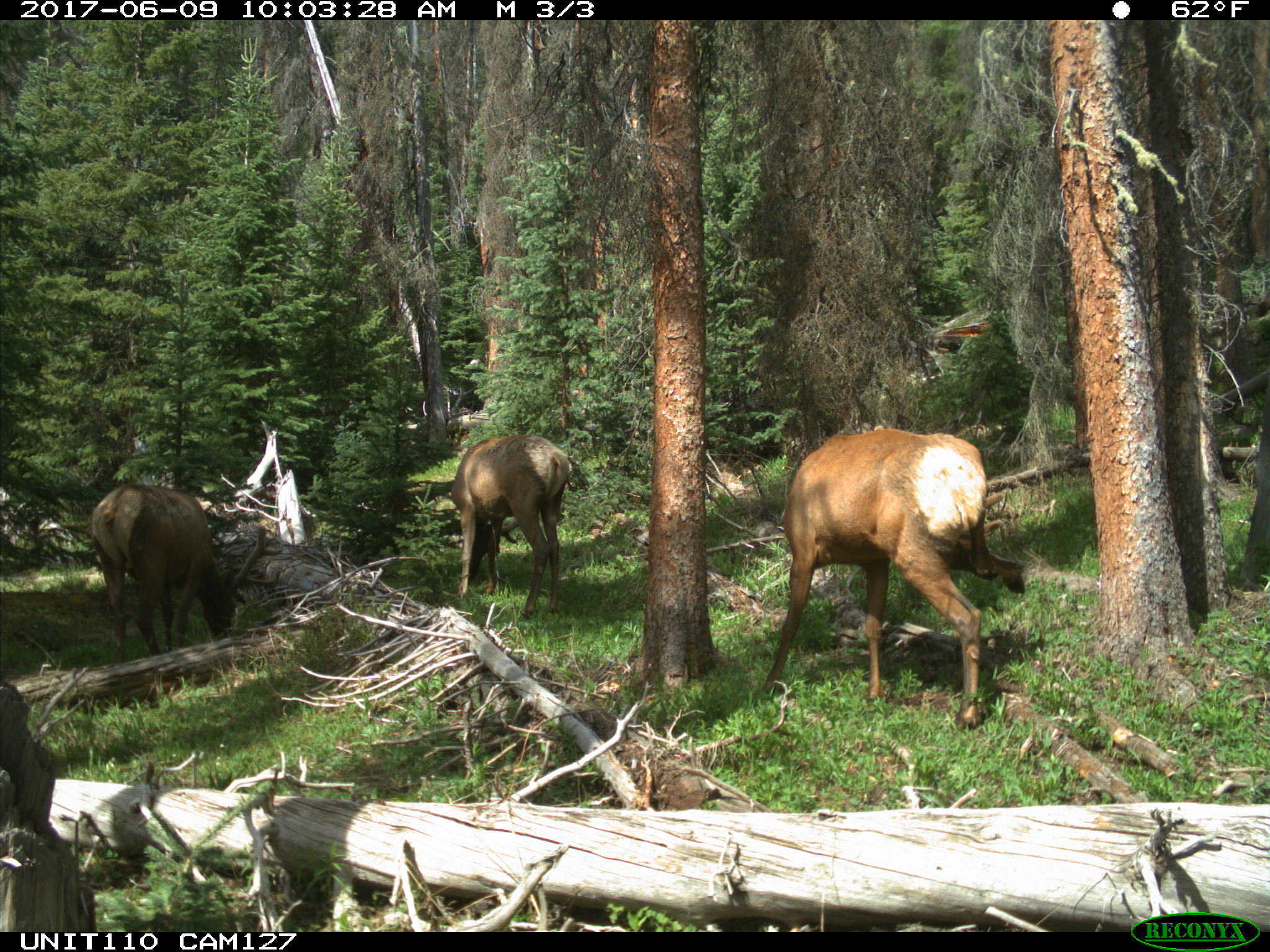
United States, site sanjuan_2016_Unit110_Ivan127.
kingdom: Animalia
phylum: Chordata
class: Mammalia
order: Artiodactyla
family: Cervidae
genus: Cervus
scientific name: Cervus elaphus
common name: red deer